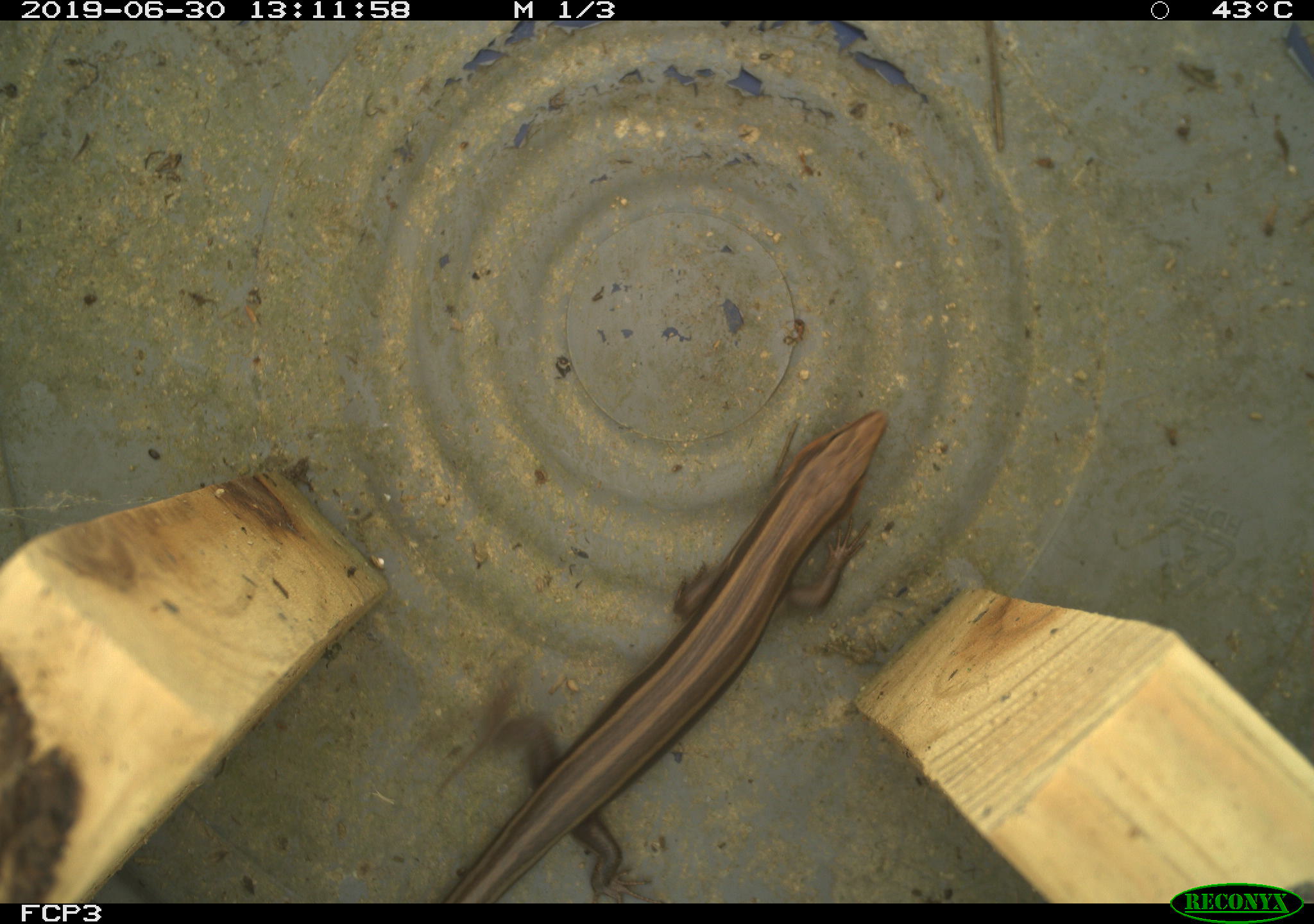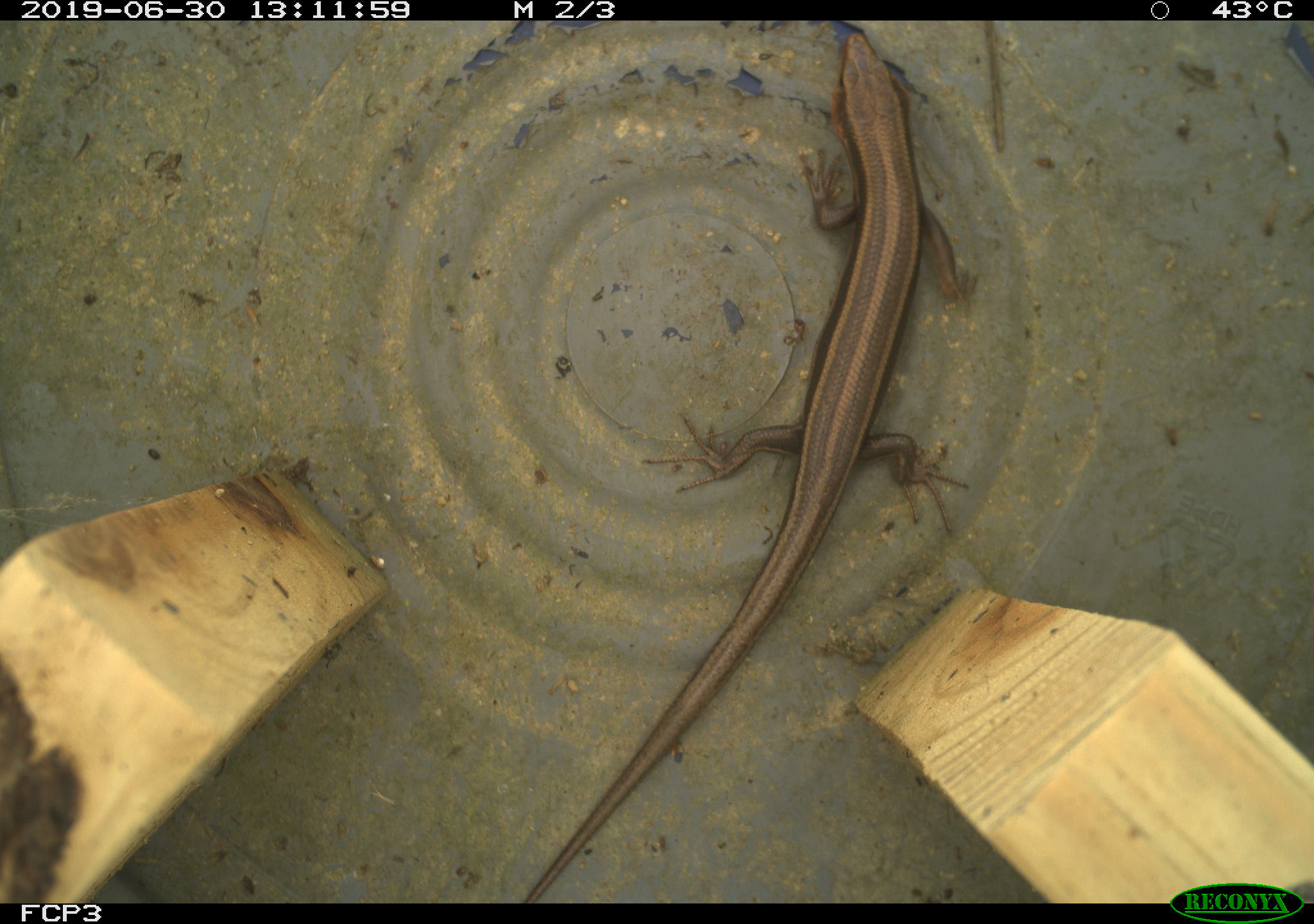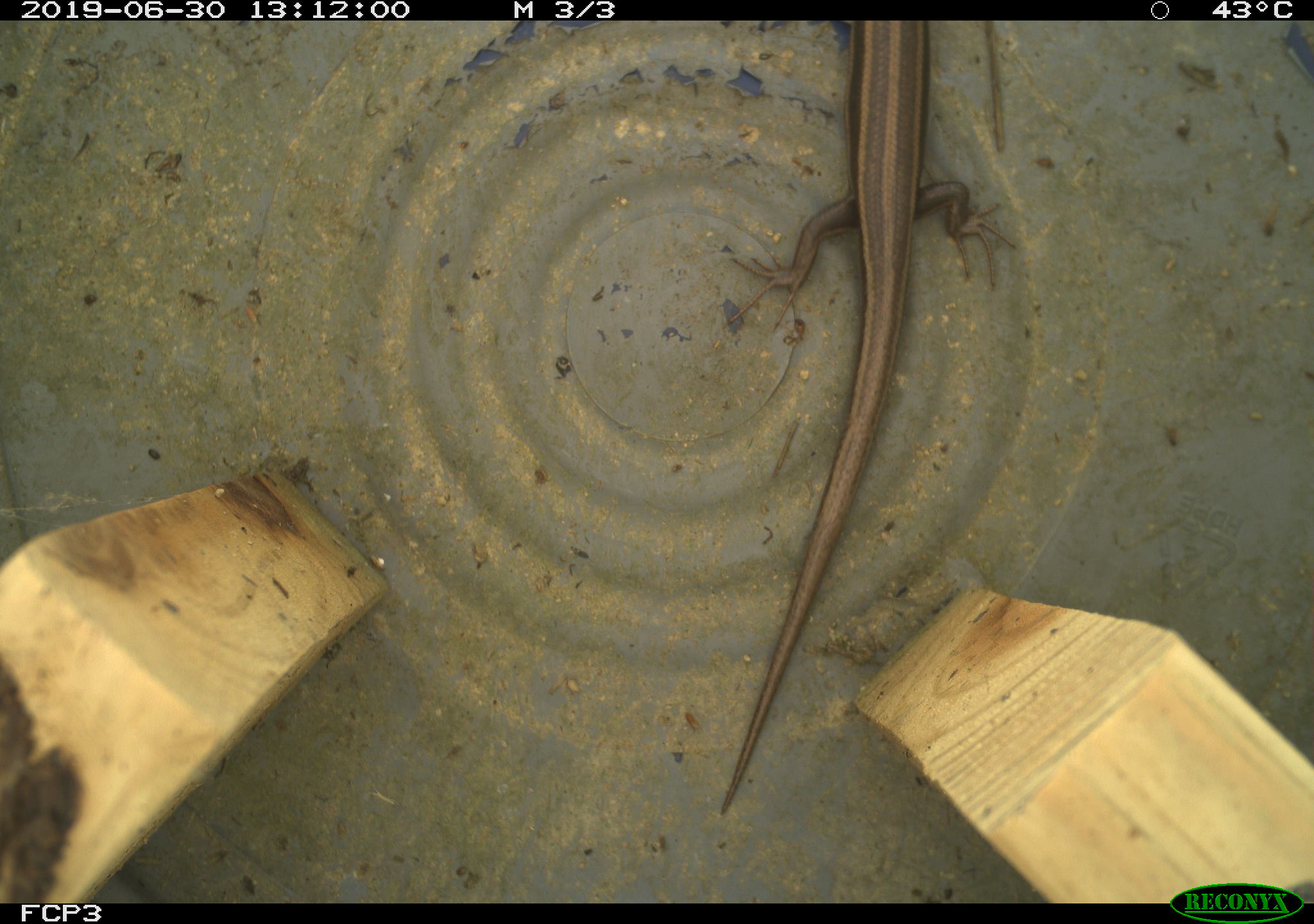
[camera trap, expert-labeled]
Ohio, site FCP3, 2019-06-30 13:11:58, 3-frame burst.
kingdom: Animalia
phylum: Chordata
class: Reptilia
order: Squamata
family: Scincidae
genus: Plestiodon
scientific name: Plestiodon fasciatus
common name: common five-lined skink